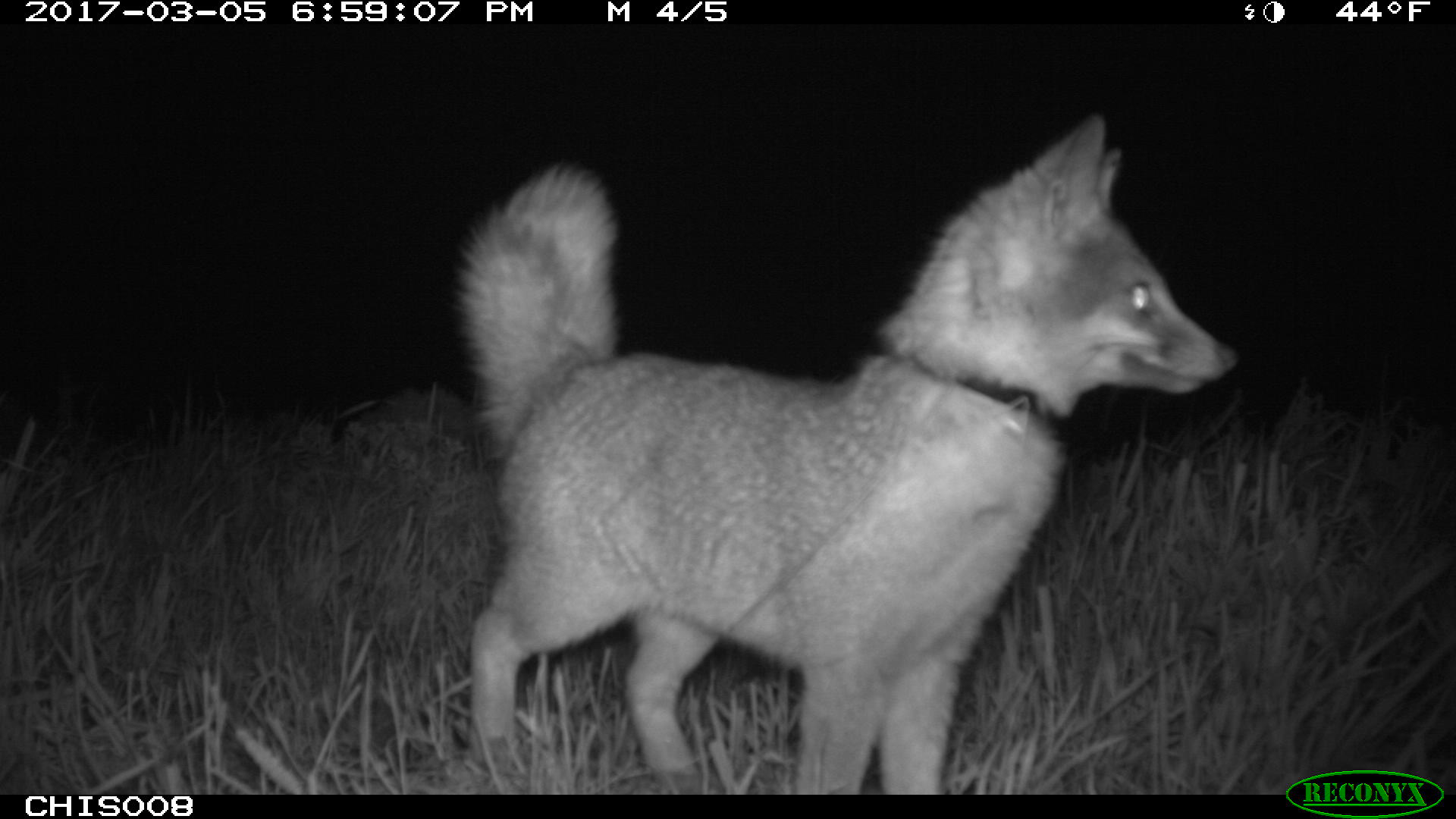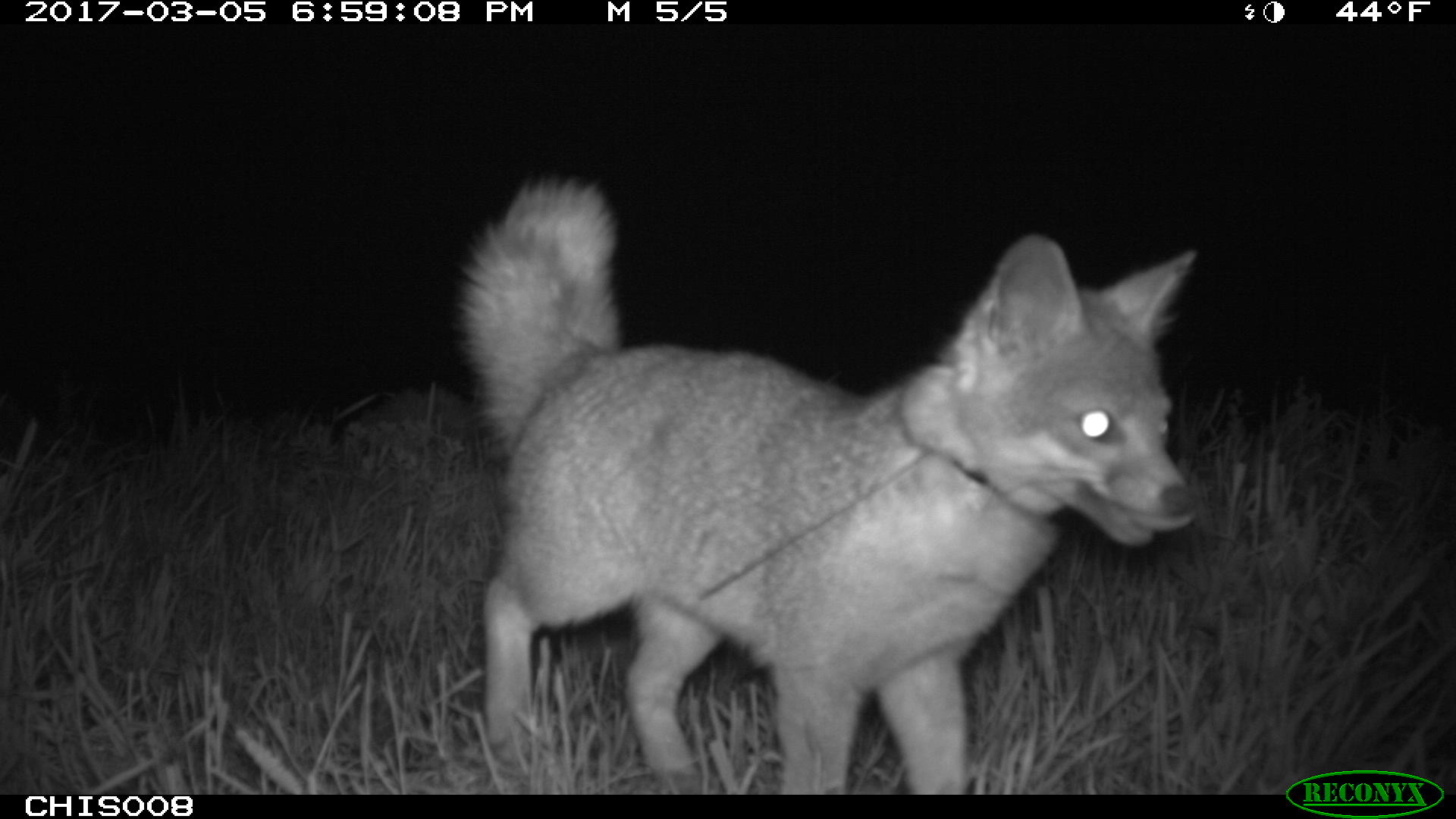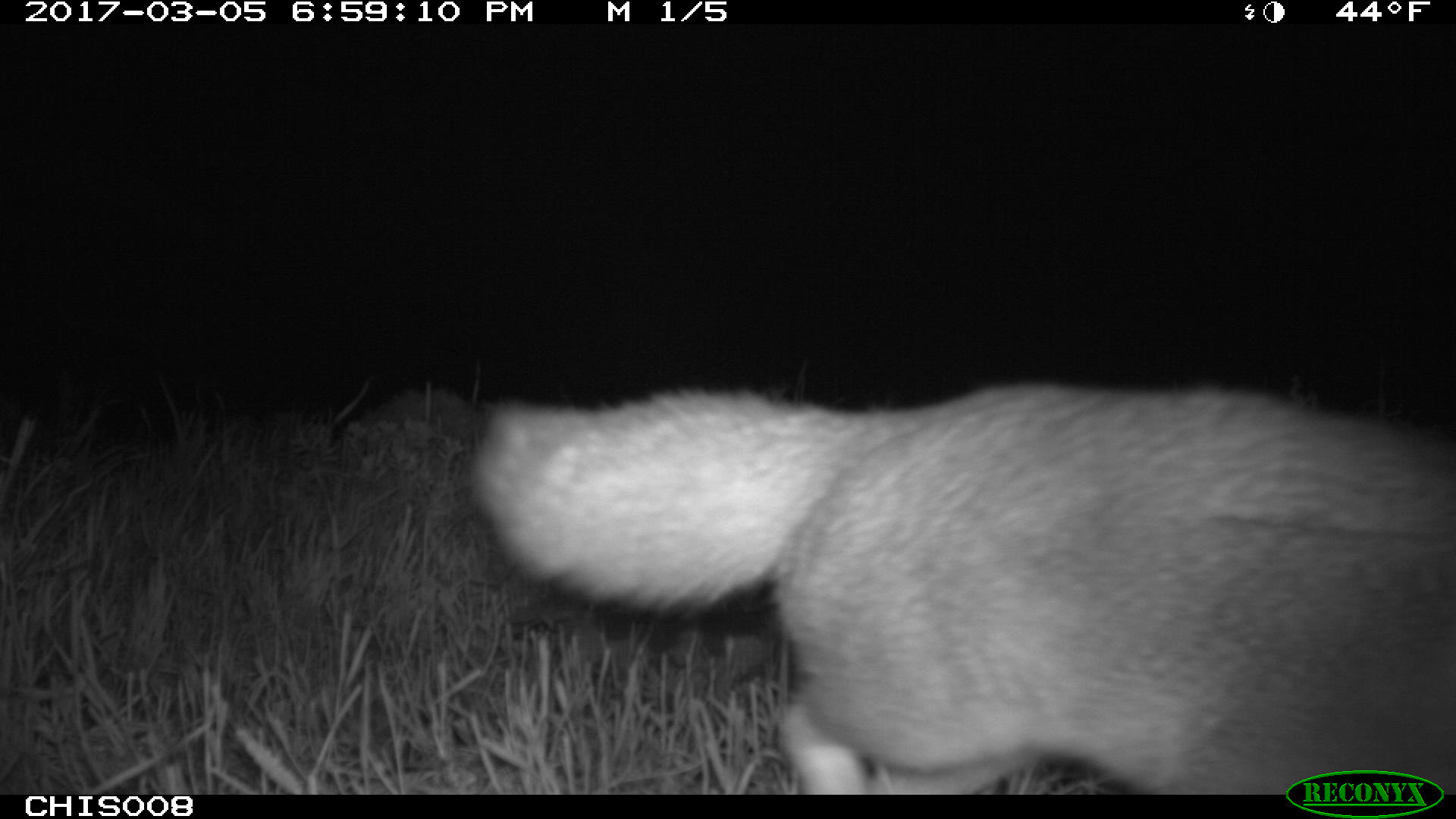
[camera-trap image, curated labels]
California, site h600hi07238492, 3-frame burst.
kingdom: Animalia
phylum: Chordata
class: Mammalia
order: Carnivora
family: Canidae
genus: Urocyon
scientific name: Urocyon littoralis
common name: island fox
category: fox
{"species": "fox (island fox) (Urocyon littoralis)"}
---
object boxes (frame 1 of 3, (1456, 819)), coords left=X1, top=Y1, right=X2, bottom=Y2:
fox: left=450, top=112, right=1240, bottom=792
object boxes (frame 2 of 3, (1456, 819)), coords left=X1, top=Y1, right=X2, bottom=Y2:
fox: left=455, top=174, right=1194, bottom=792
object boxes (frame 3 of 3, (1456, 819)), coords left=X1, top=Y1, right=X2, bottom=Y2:
fox: left=466, top=372, right=1455, bottom=794